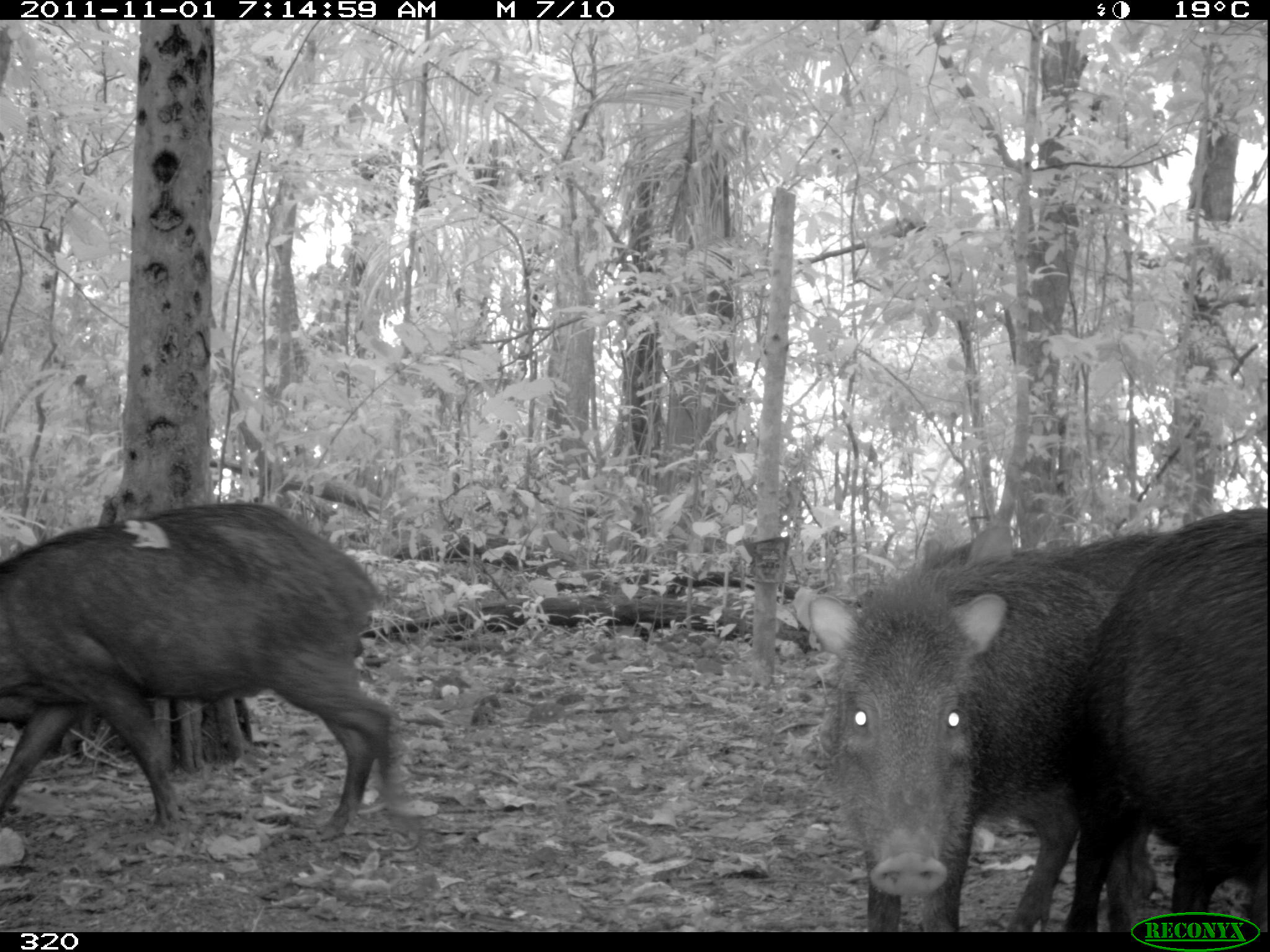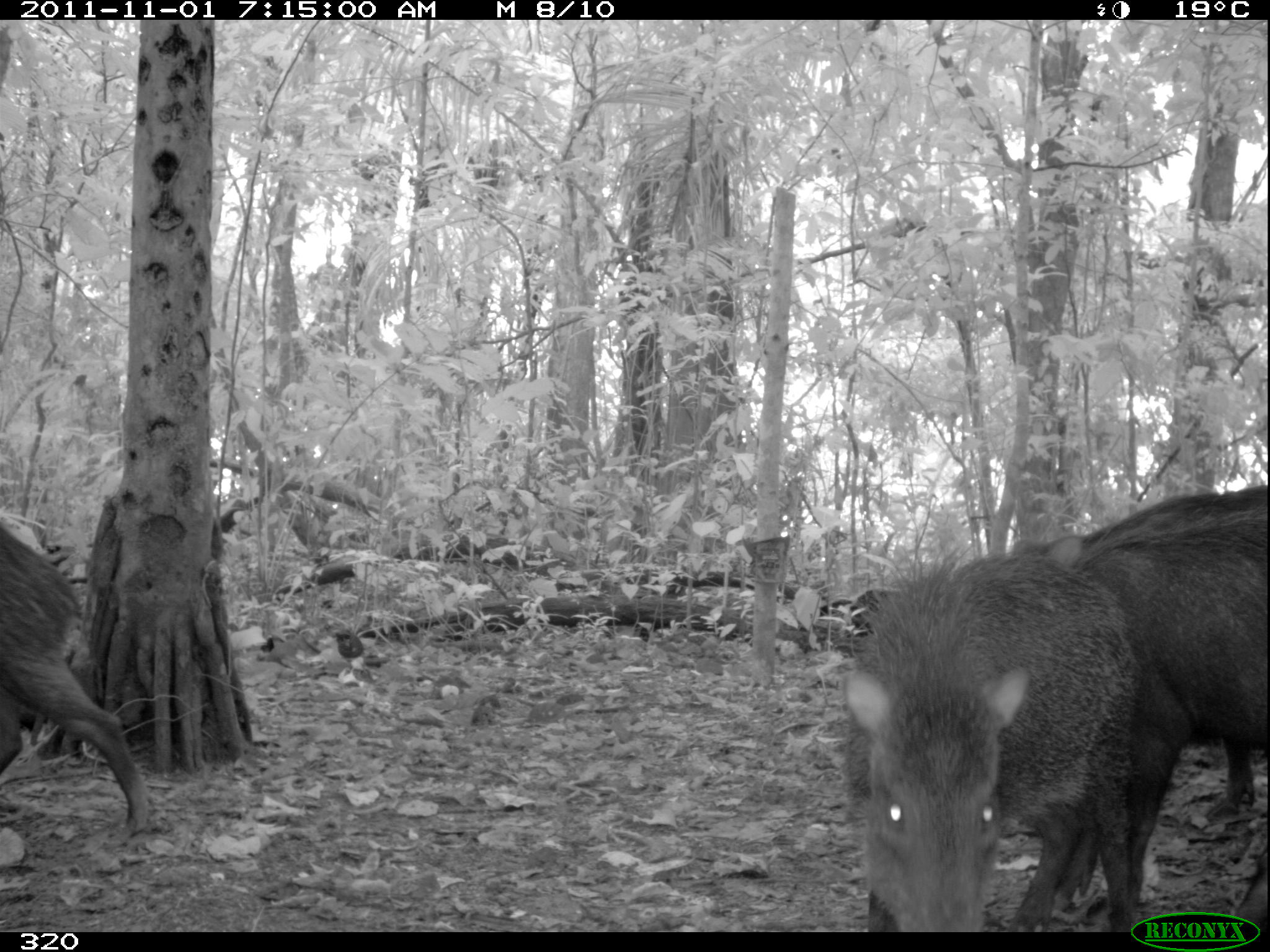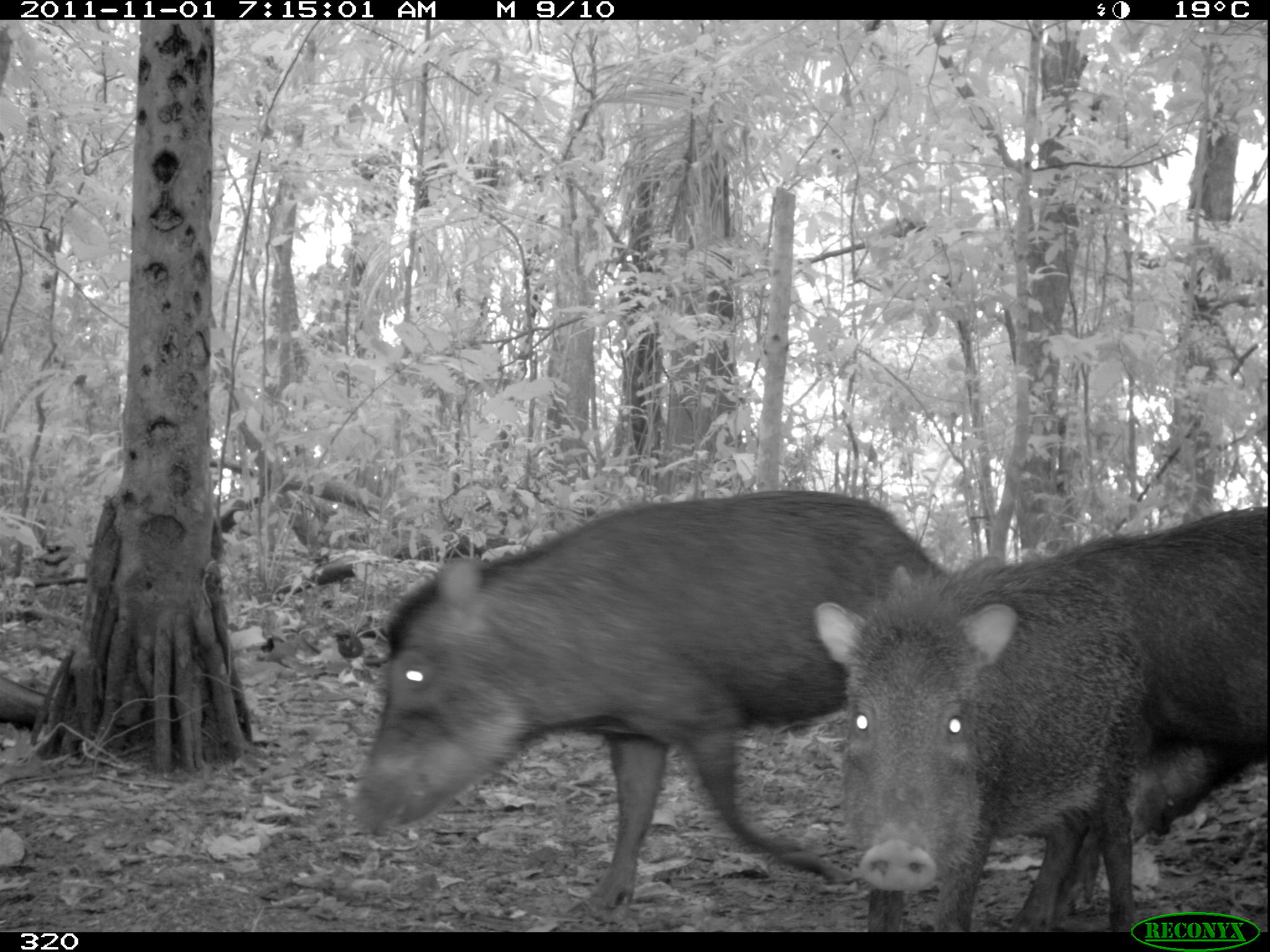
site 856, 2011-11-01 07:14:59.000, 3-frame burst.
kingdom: Animalia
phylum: Chordata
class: Mammalia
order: Artiodactyla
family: Tayassuidae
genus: Tayassu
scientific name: Tayassu pecari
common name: white-lipped peccary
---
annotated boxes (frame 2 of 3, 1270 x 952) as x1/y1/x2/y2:
tayassu pecari: 1005/483/1270/927; 840/552/1144/927; 0/519/149/844